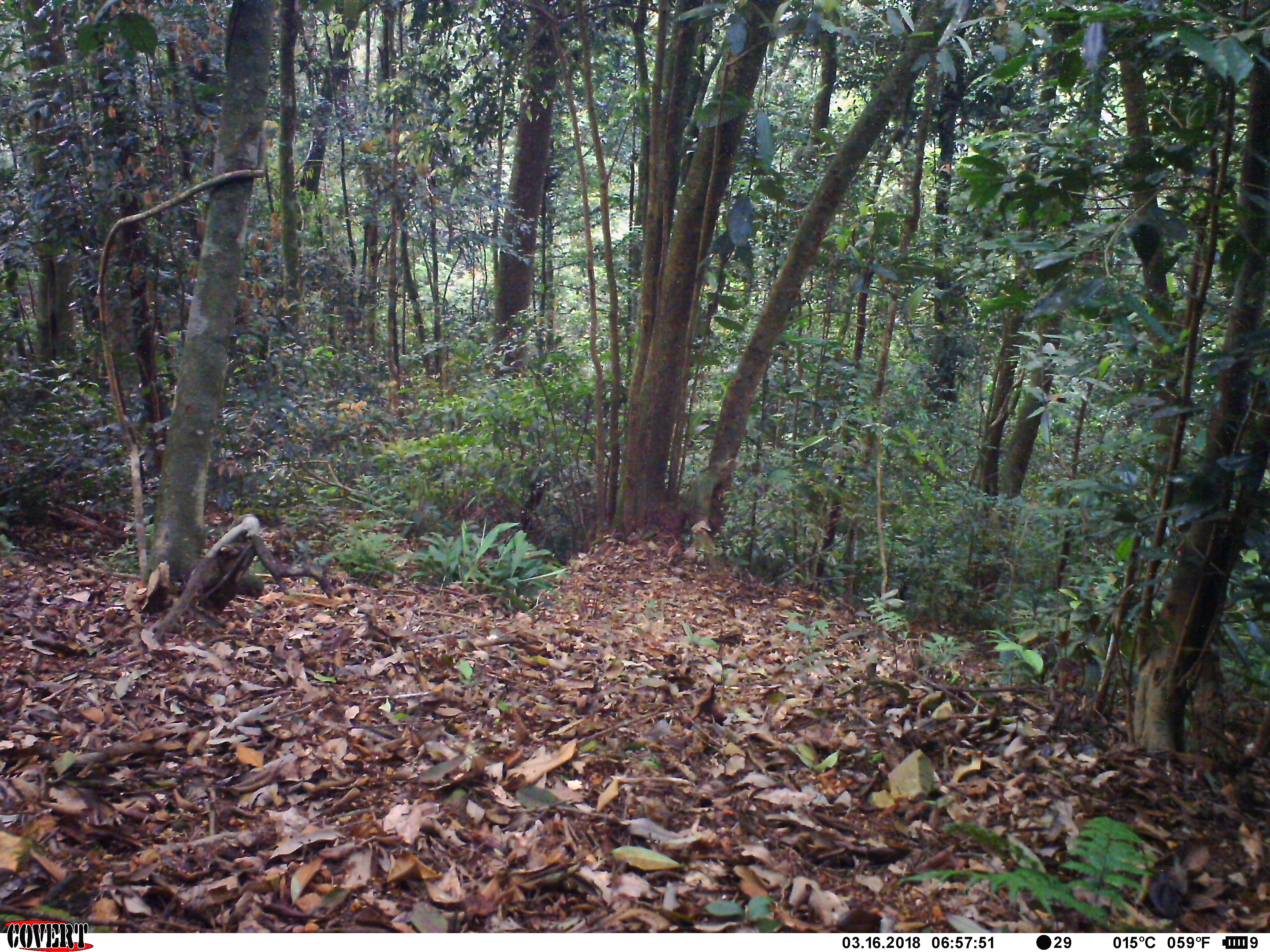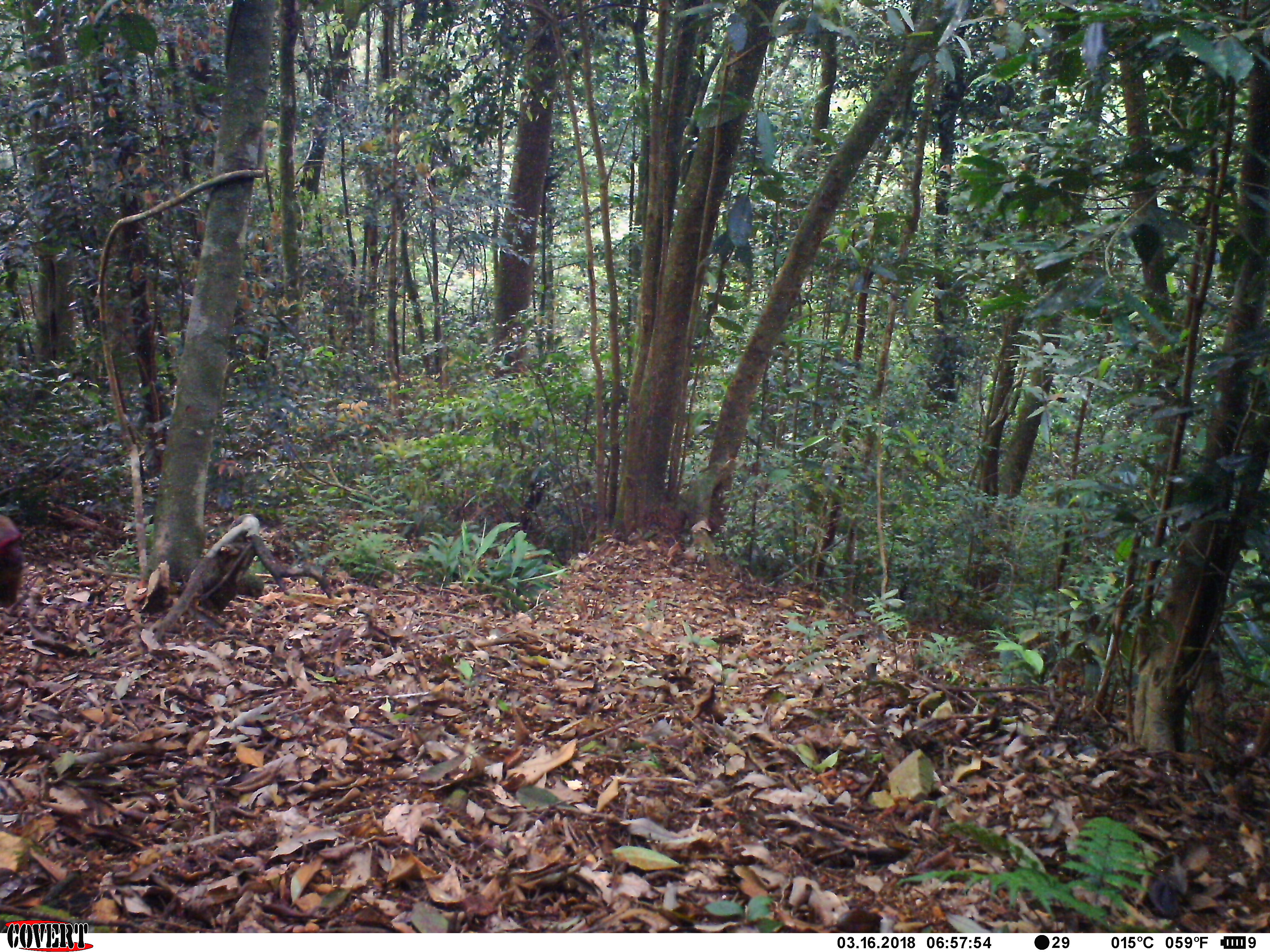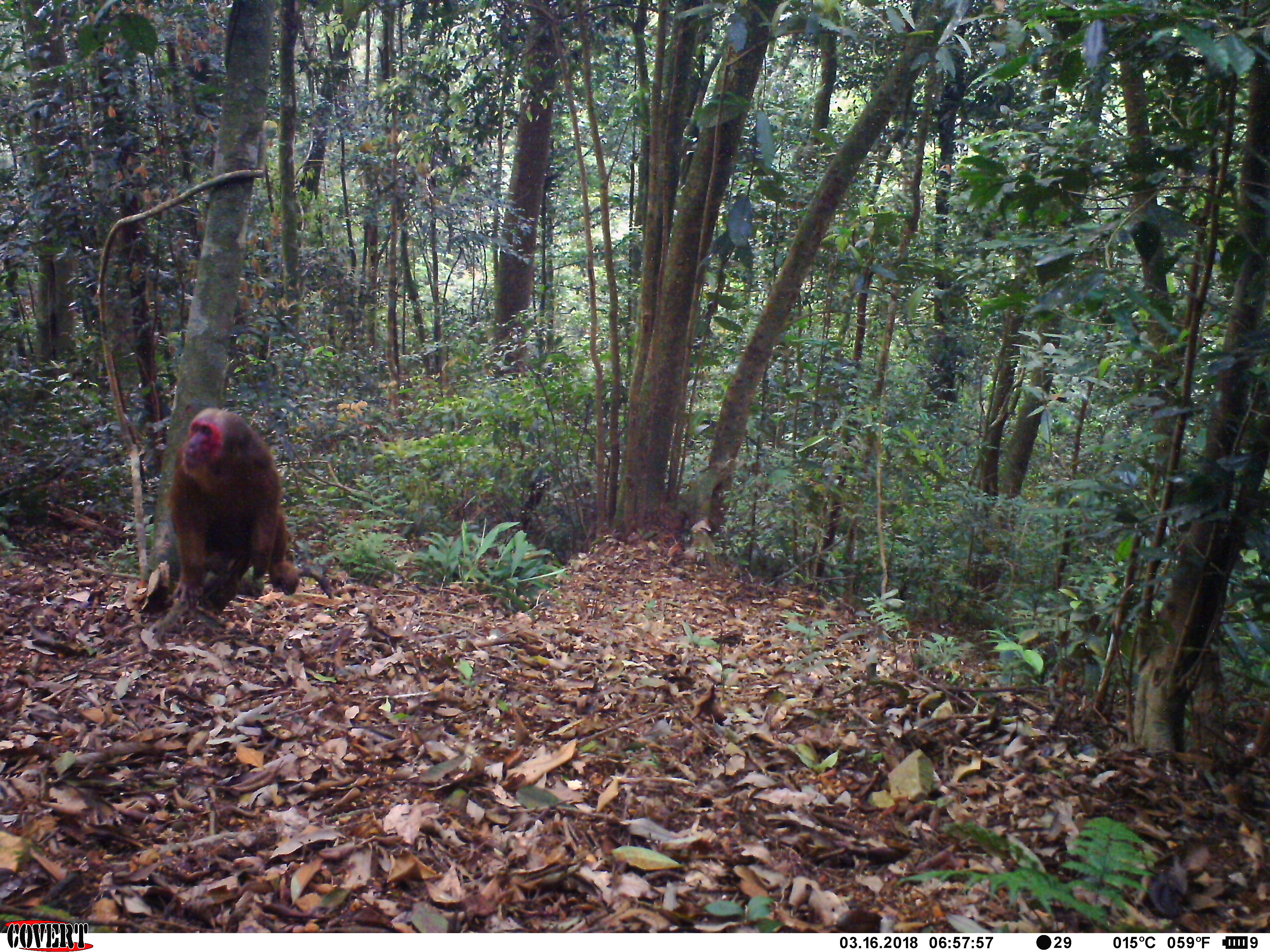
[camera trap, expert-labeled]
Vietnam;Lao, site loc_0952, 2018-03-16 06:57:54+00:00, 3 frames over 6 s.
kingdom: Animalia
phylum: Chordata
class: Mammalia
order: Primates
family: Cercopithecidae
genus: Macaca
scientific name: Macaca arctoides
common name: stump-tailed macaque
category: stump tailed macaque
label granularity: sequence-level